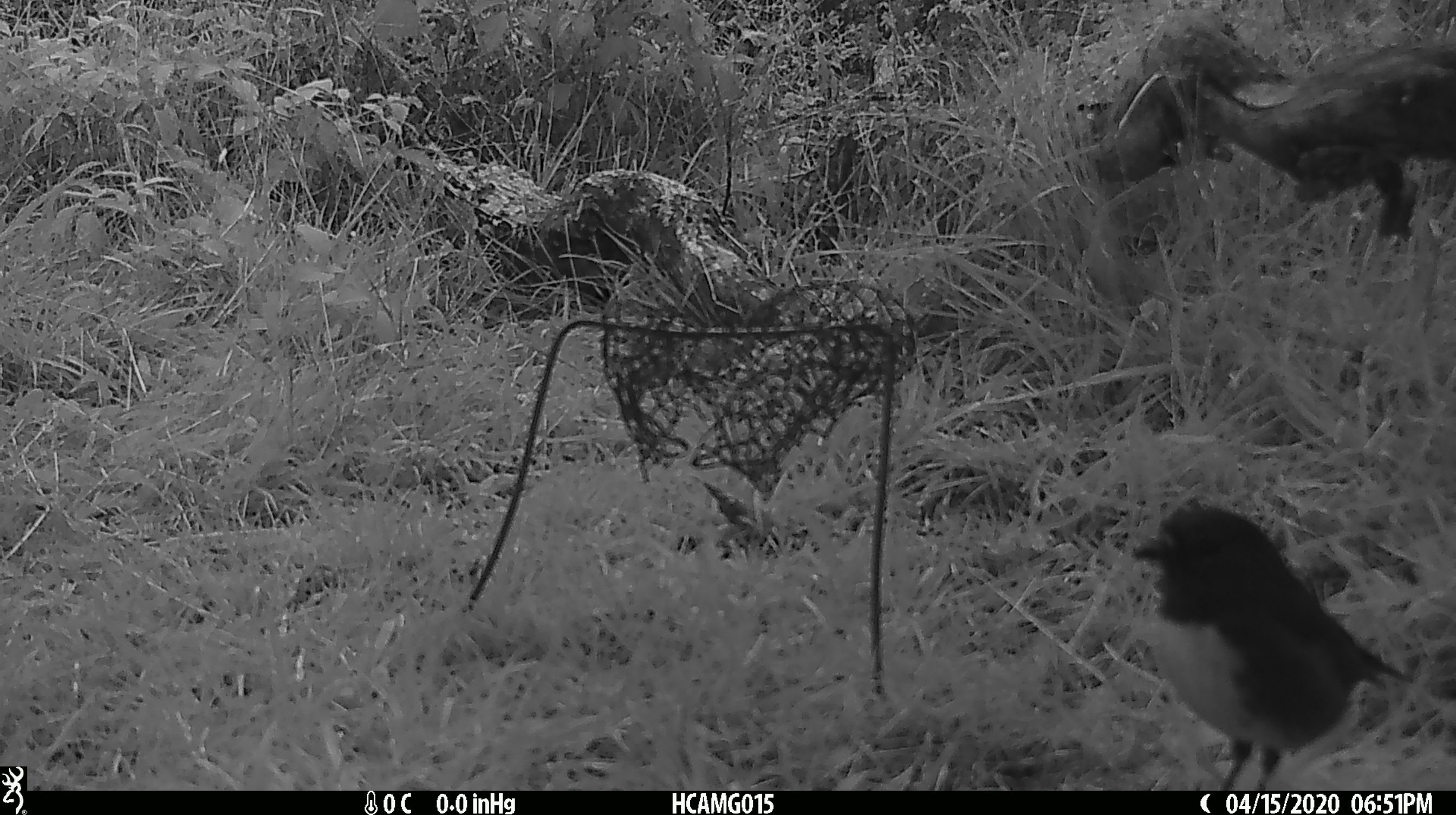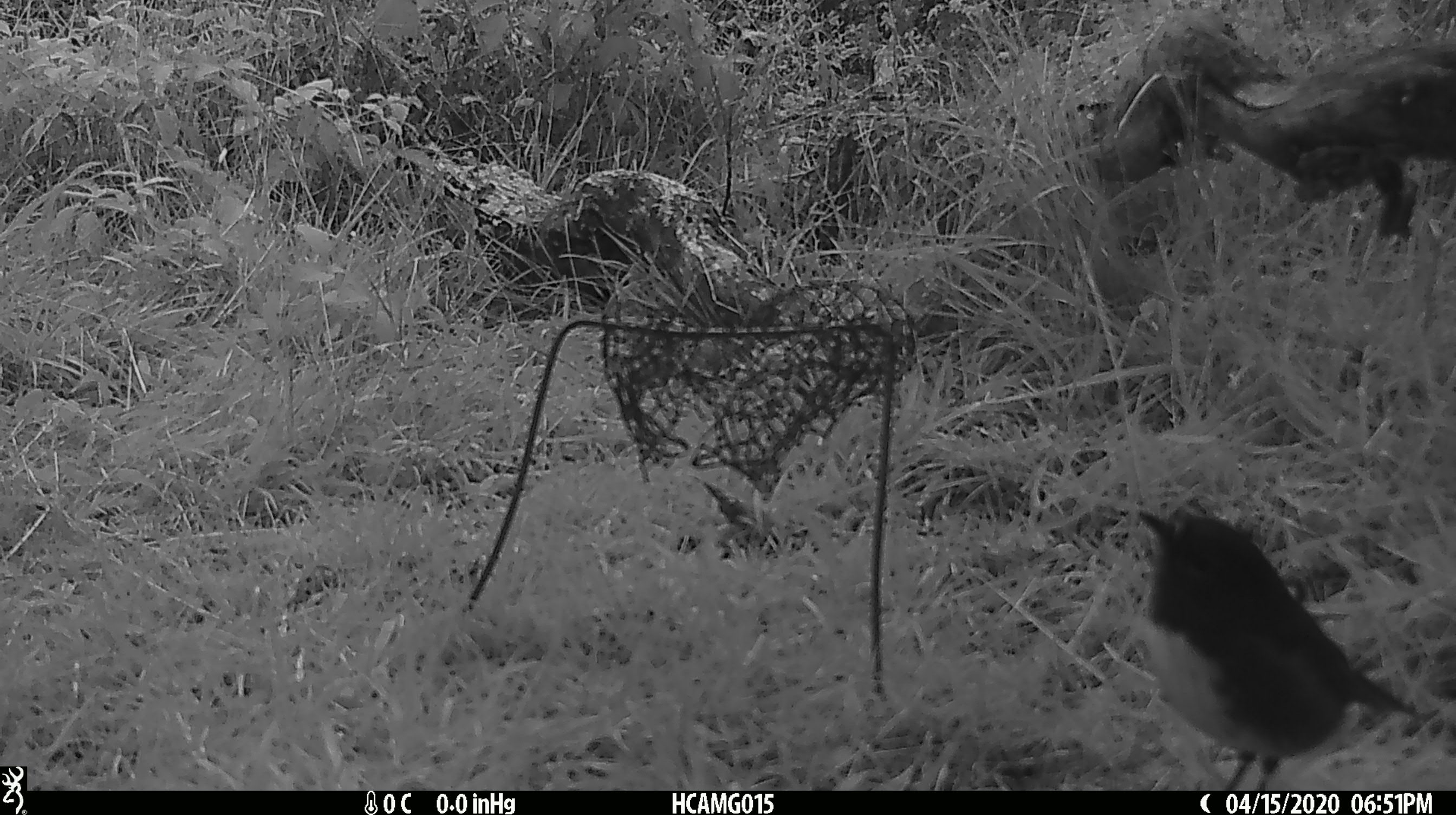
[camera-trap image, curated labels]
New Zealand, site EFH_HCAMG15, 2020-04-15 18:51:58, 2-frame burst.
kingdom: Animalia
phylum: Chordata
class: Aves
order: Passeriformes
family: Petroicidae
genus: Petroica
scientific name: Petroica australis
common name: new zealand robin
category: robin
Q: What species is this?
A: Robin (new zealand robin) (Petroica australis).